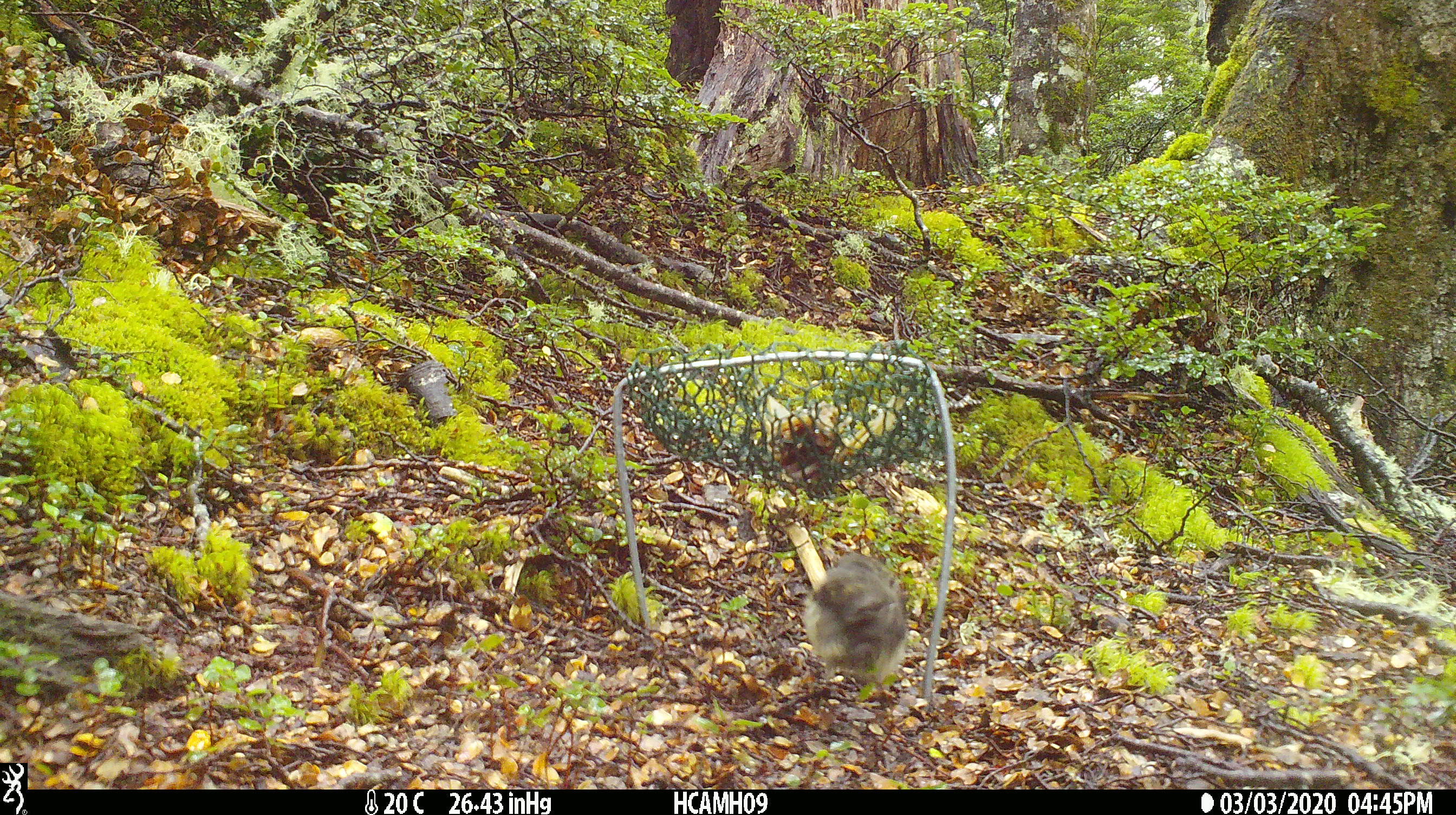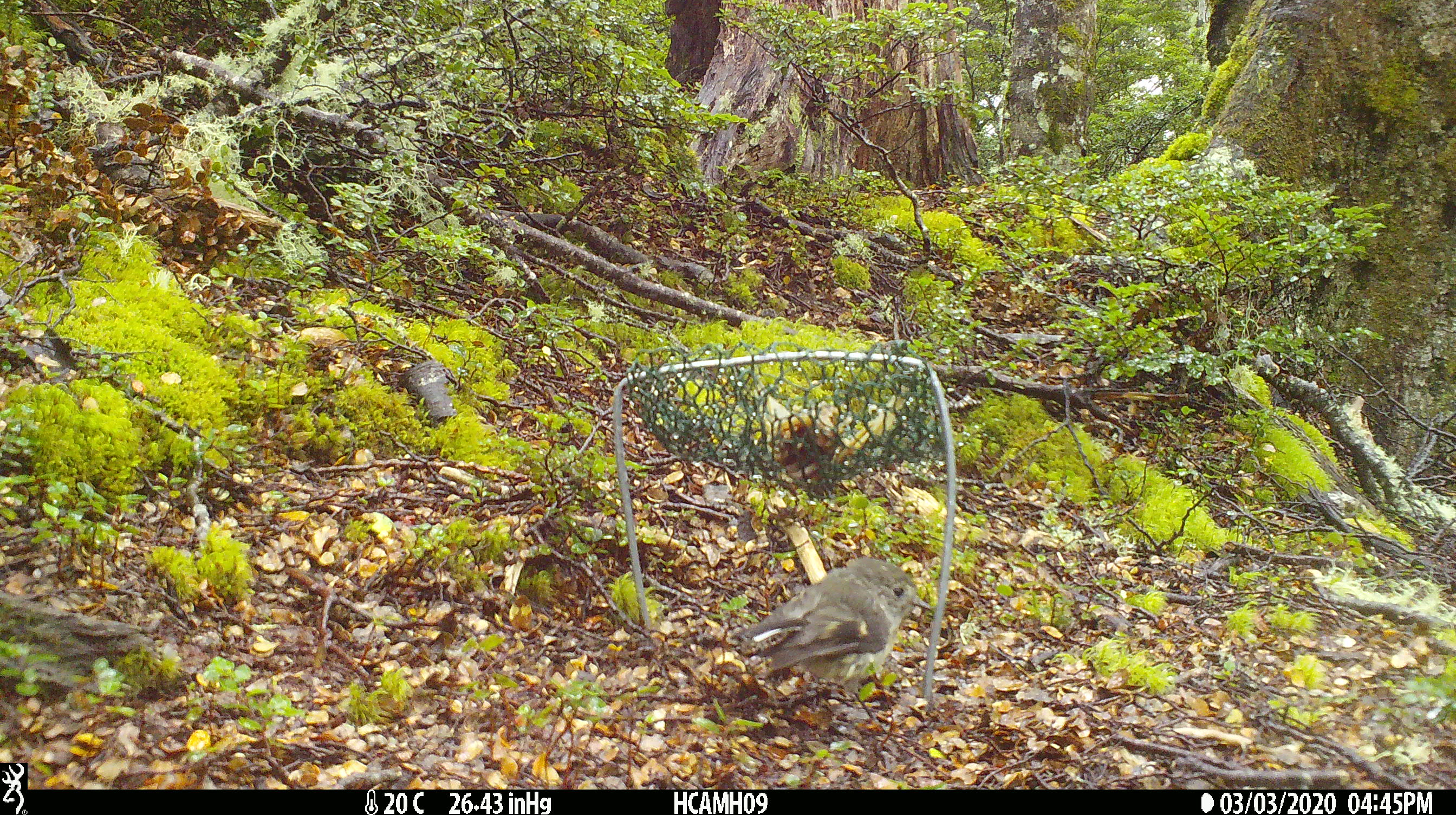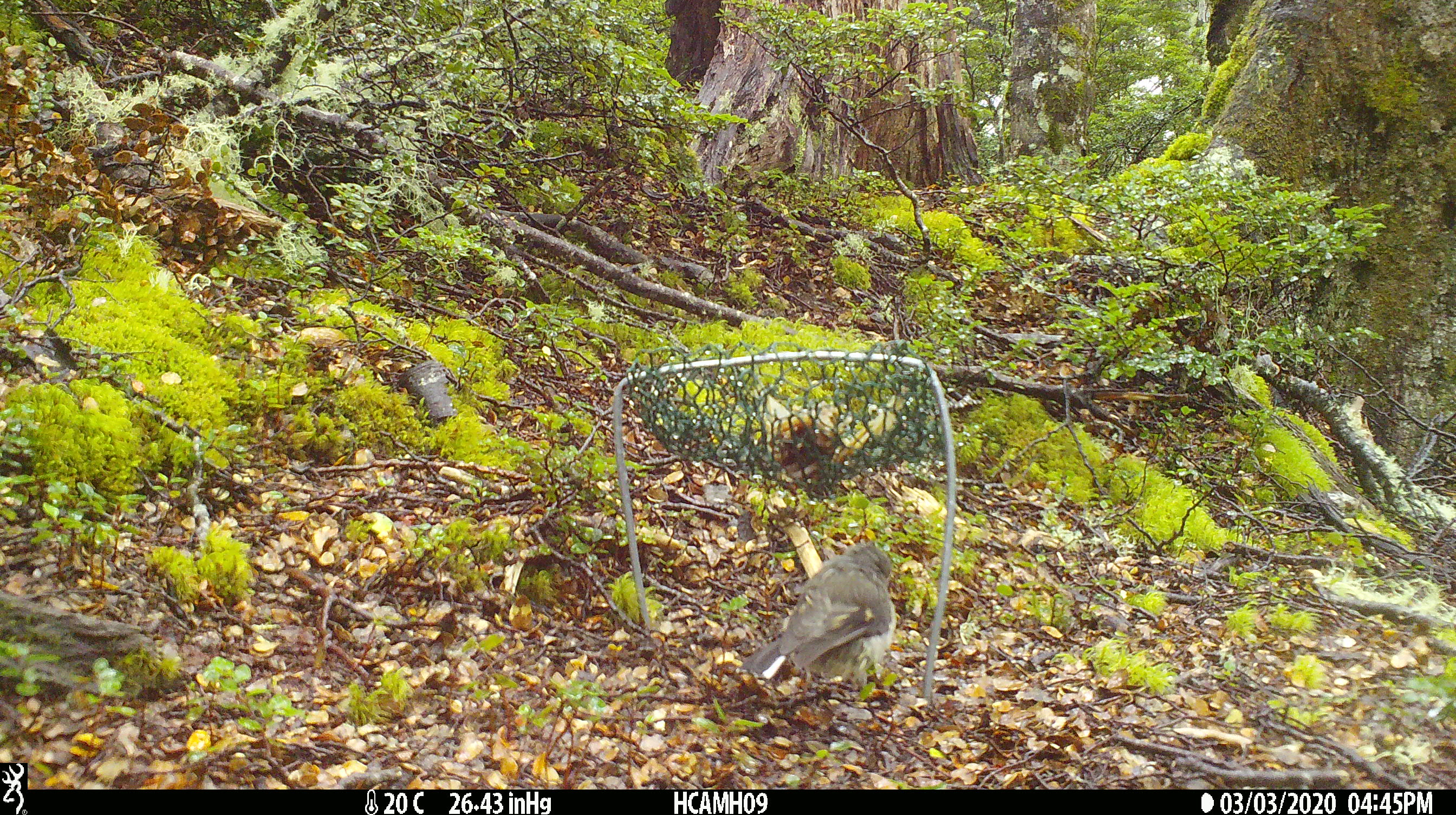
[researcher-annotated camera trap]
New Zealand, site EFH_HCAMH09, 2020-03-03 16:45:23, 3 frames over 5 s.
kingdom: Animalia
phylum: Chordata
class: Aves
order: Passeriformes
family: Petroicidae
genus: Petroica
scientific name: Petroica macrocephala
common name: tomtit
Tomtit (Petroica macrocephala).